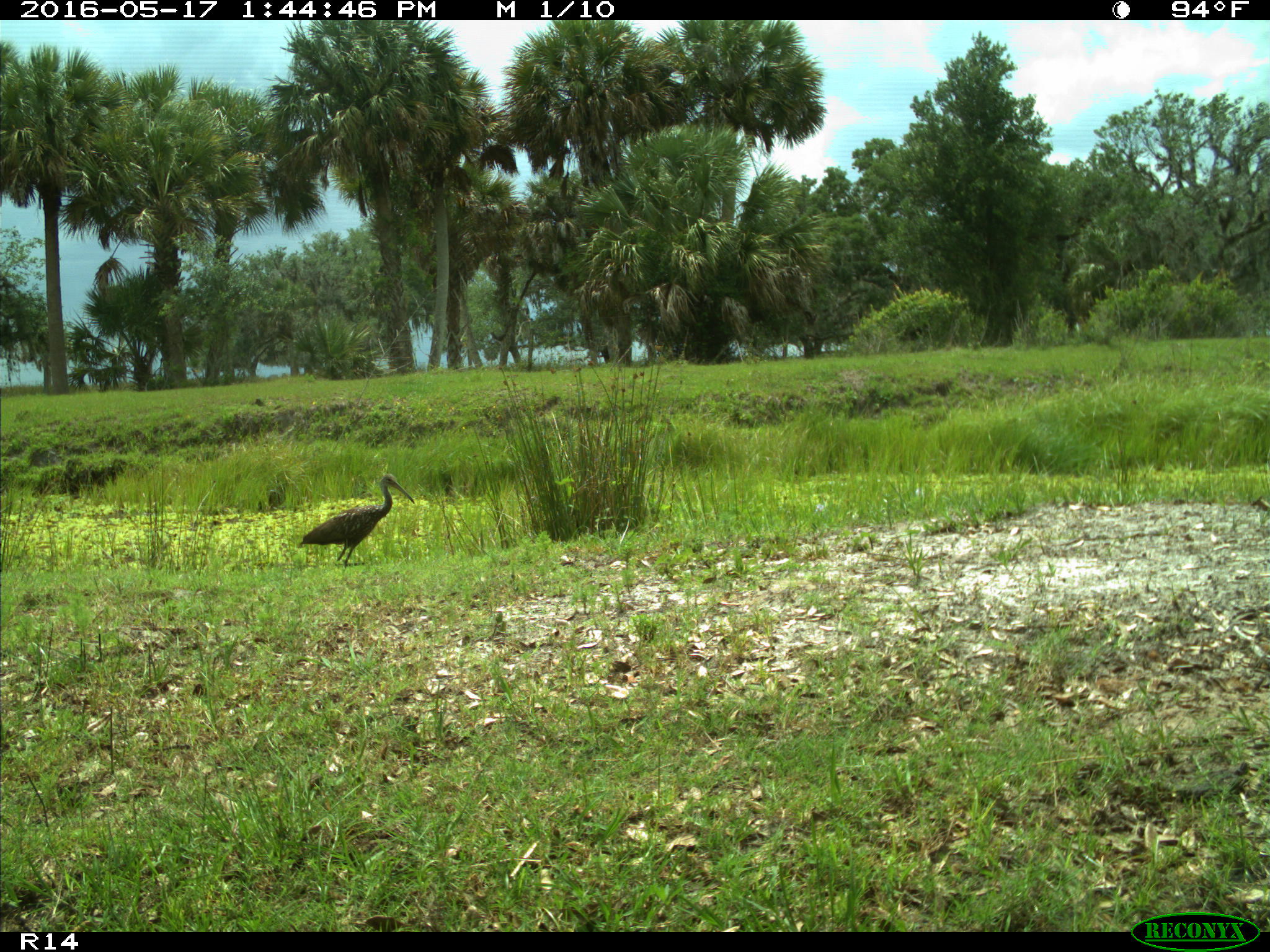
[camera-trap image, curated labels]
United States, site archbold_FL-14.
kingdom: Animalia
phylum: Chordata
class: Aves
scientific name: Aves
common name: birds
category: unidentified bird